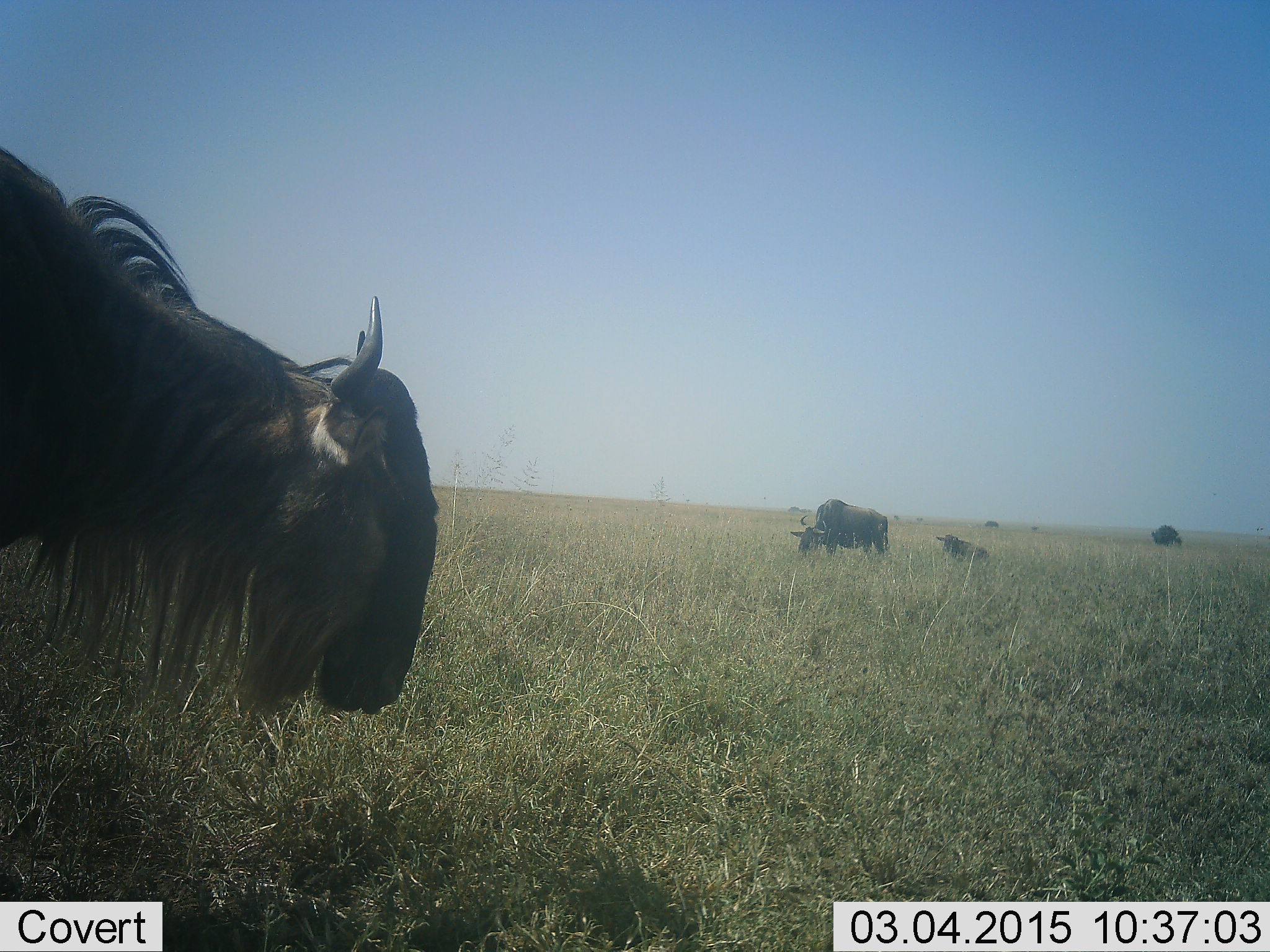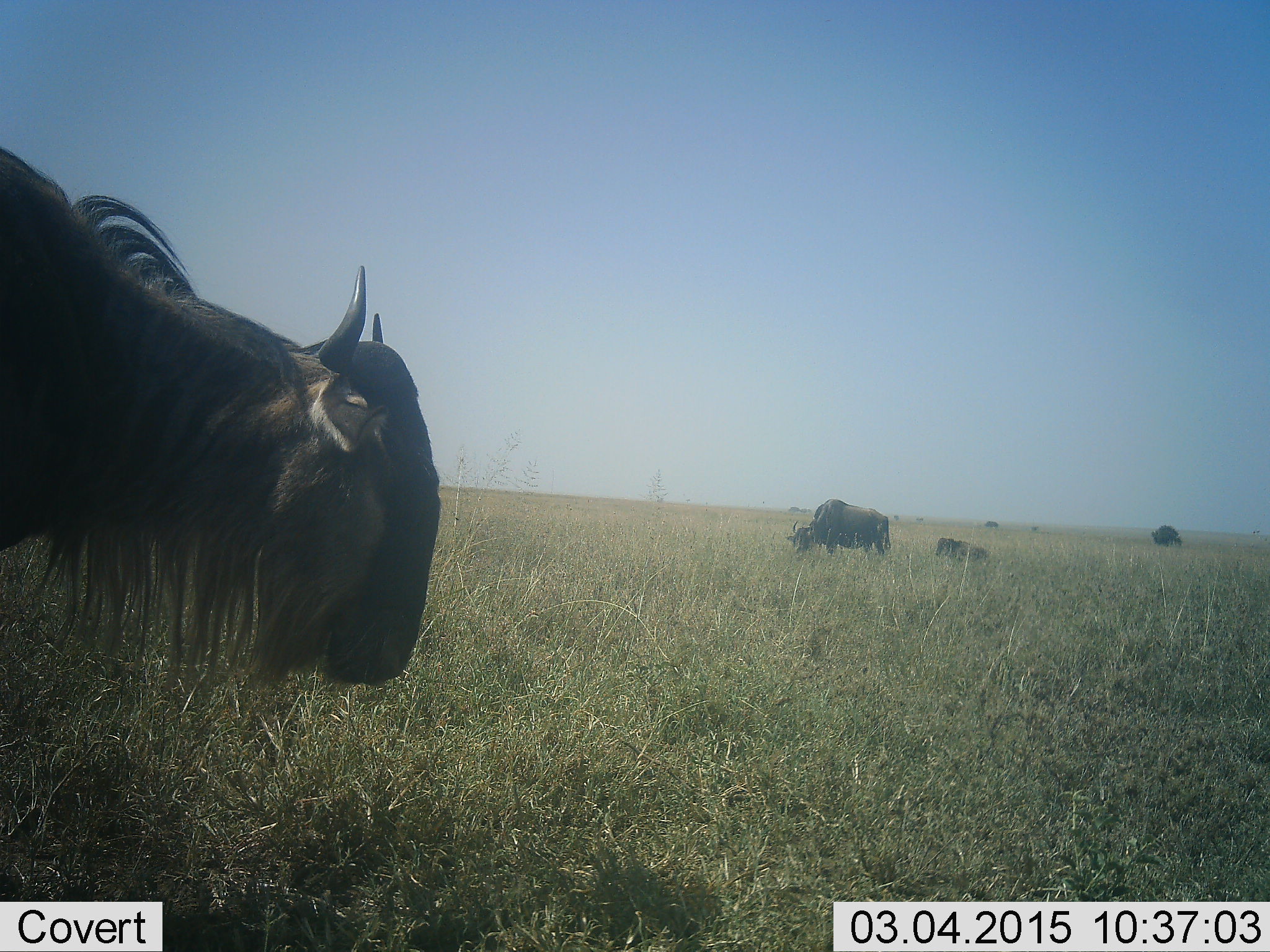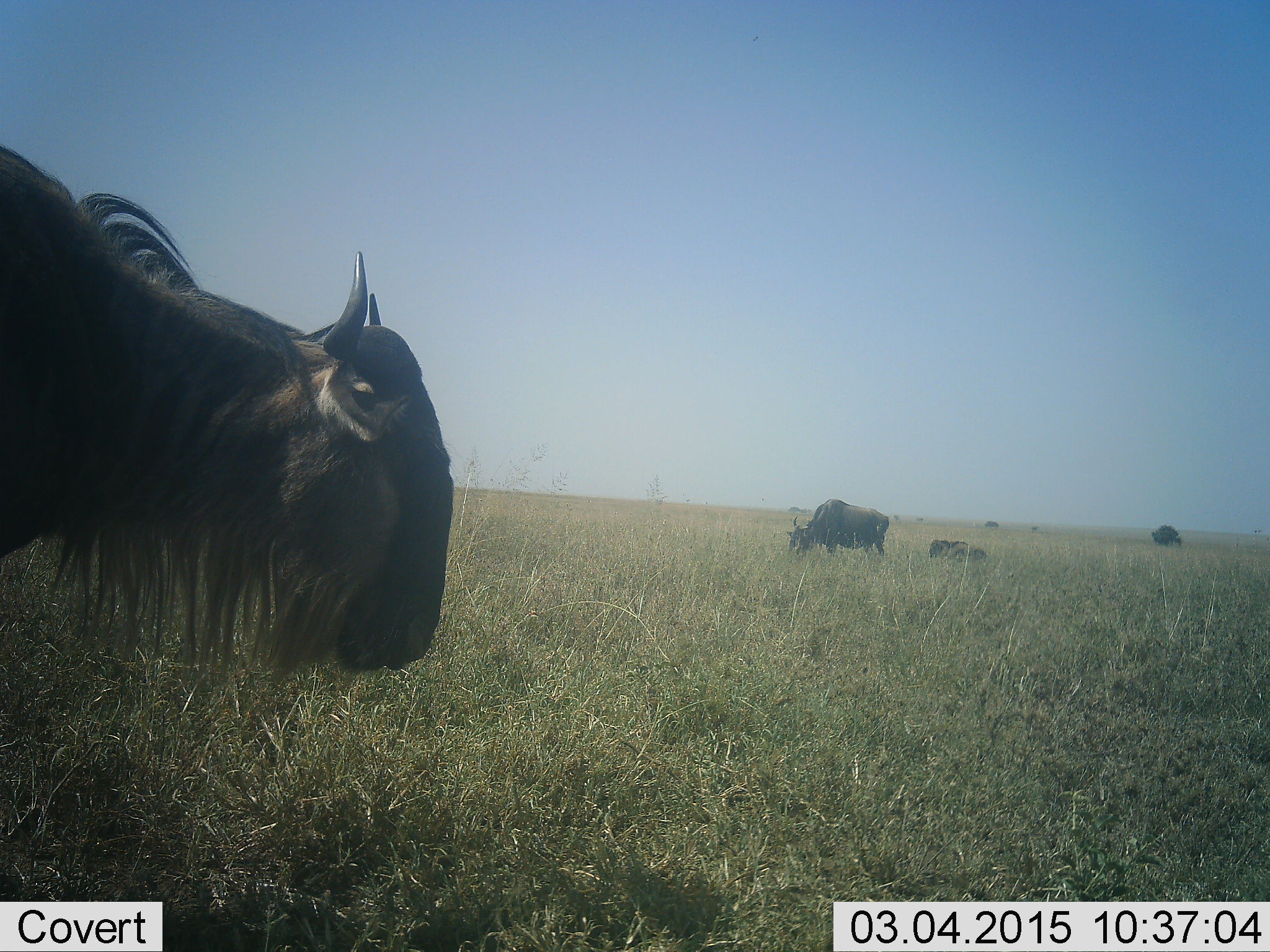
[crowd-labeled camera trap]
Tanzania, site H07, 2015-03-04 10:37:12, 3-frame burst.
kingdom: Animalia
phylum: Chordata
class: Mammalia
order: Artiodactyla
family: Bovidae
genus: Connochaetes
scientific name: Connochaetes taurinus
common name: blue wildebeest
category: wildebeest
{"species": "wildebeest (blue wildebeest) (Connochaetes taurinus)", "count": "3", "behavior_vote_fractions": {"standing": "70%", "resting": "20%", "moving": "0%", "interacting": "0%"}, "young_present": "40%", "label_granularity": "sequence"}